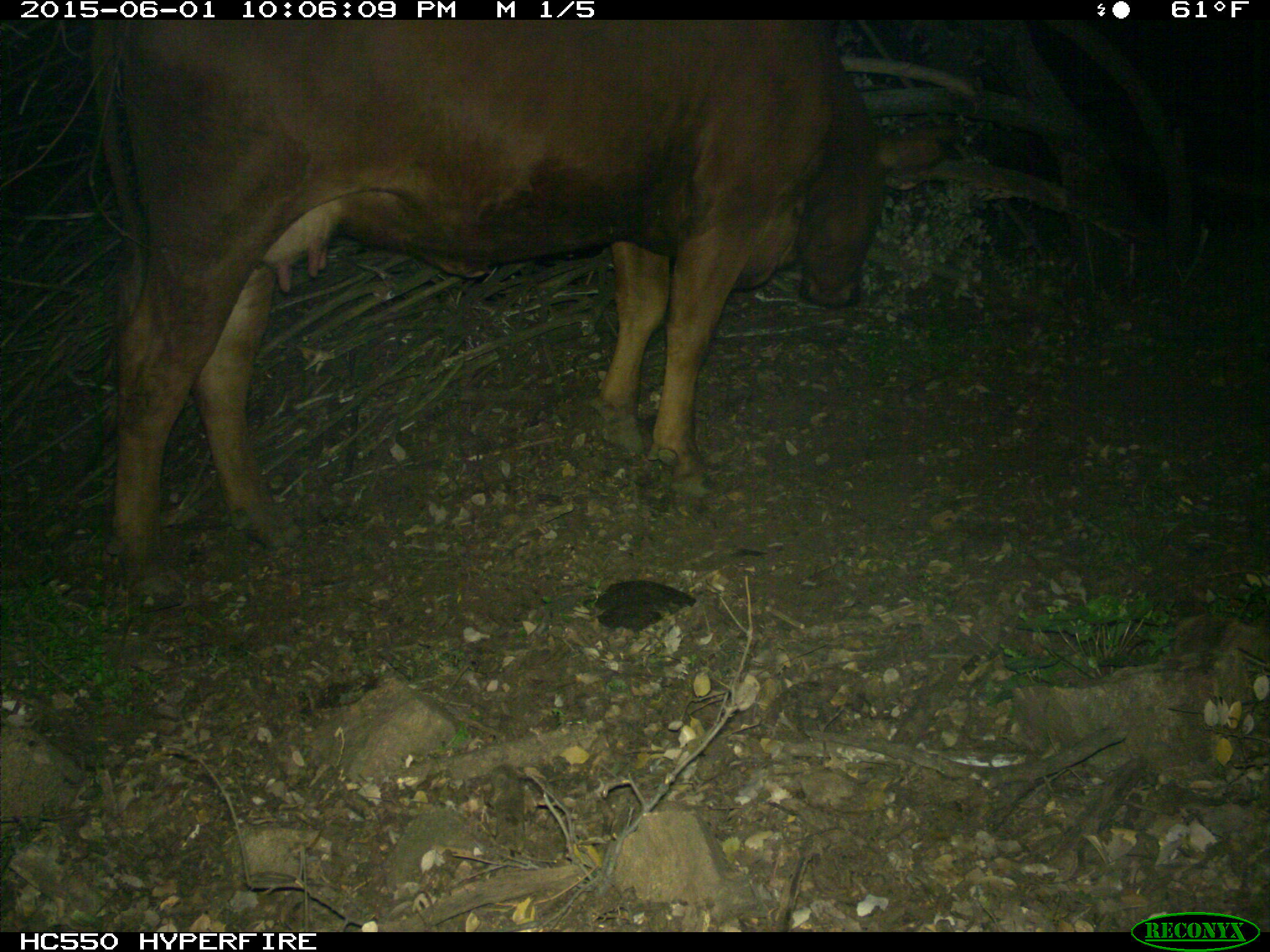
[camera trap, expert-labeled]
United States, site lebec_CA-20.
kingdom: Animalia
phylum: Chordata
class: Mammalia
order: Artiodactyla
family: Bovidae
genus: Bos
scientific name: Bos taurus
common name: domestic cow